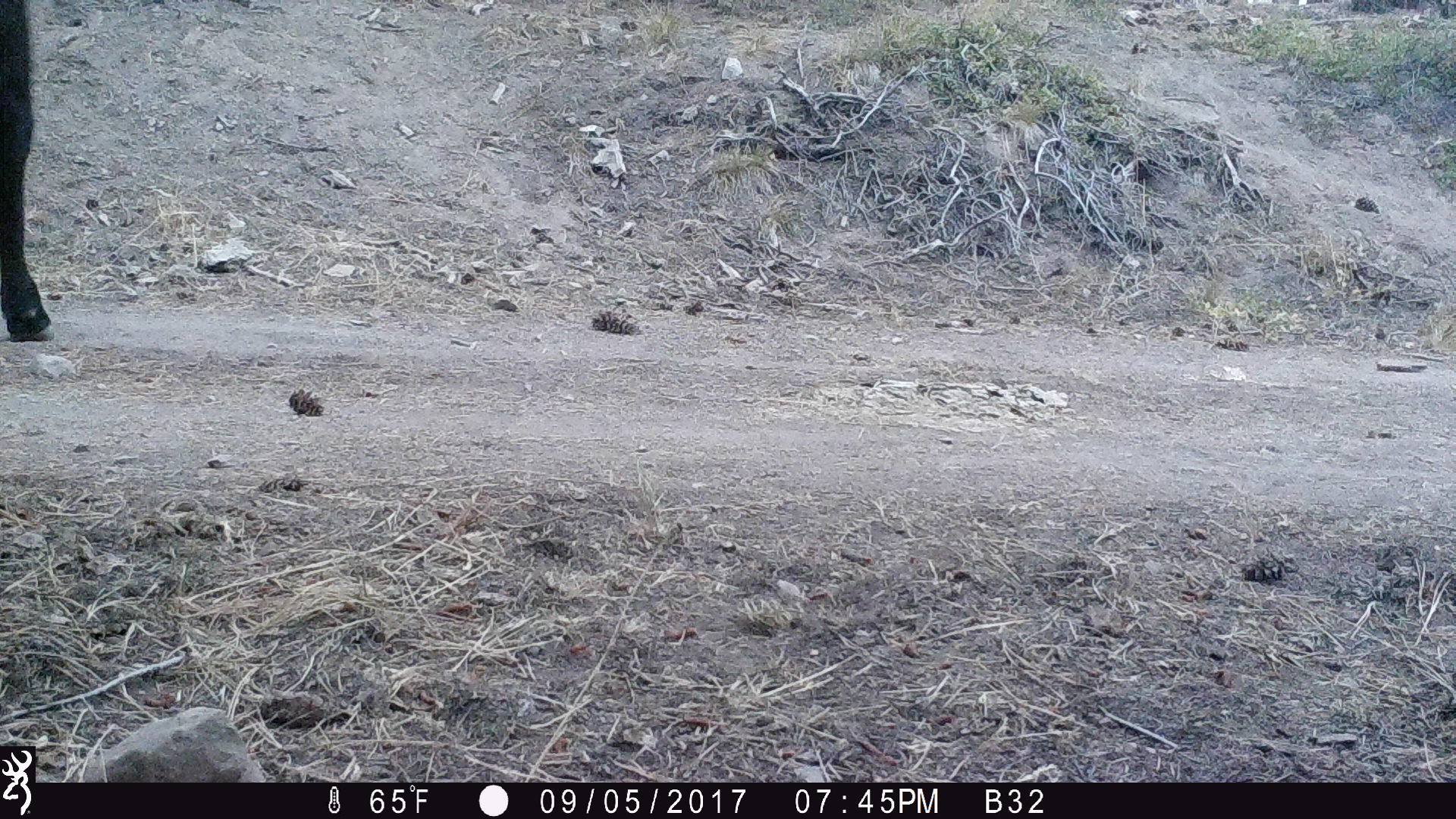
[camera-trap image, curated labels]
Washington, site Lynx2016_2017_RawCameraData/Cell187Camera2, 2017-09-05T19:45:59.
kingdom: Animalia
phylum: Chordata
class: Mammalia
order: Artiodactyla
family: Bovidae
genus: Bos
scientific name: Bos taurus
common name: domestic cattle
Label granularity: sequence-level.